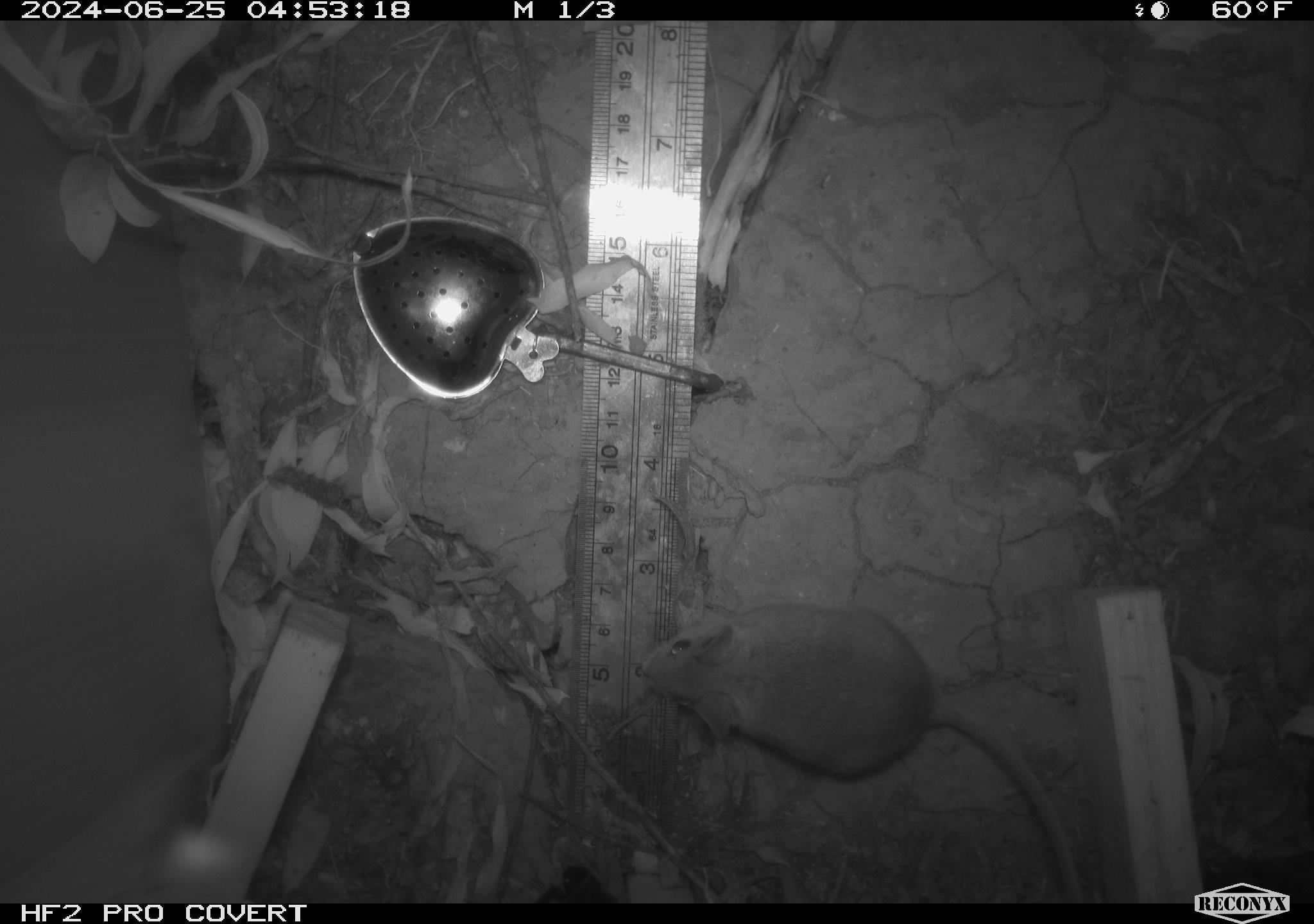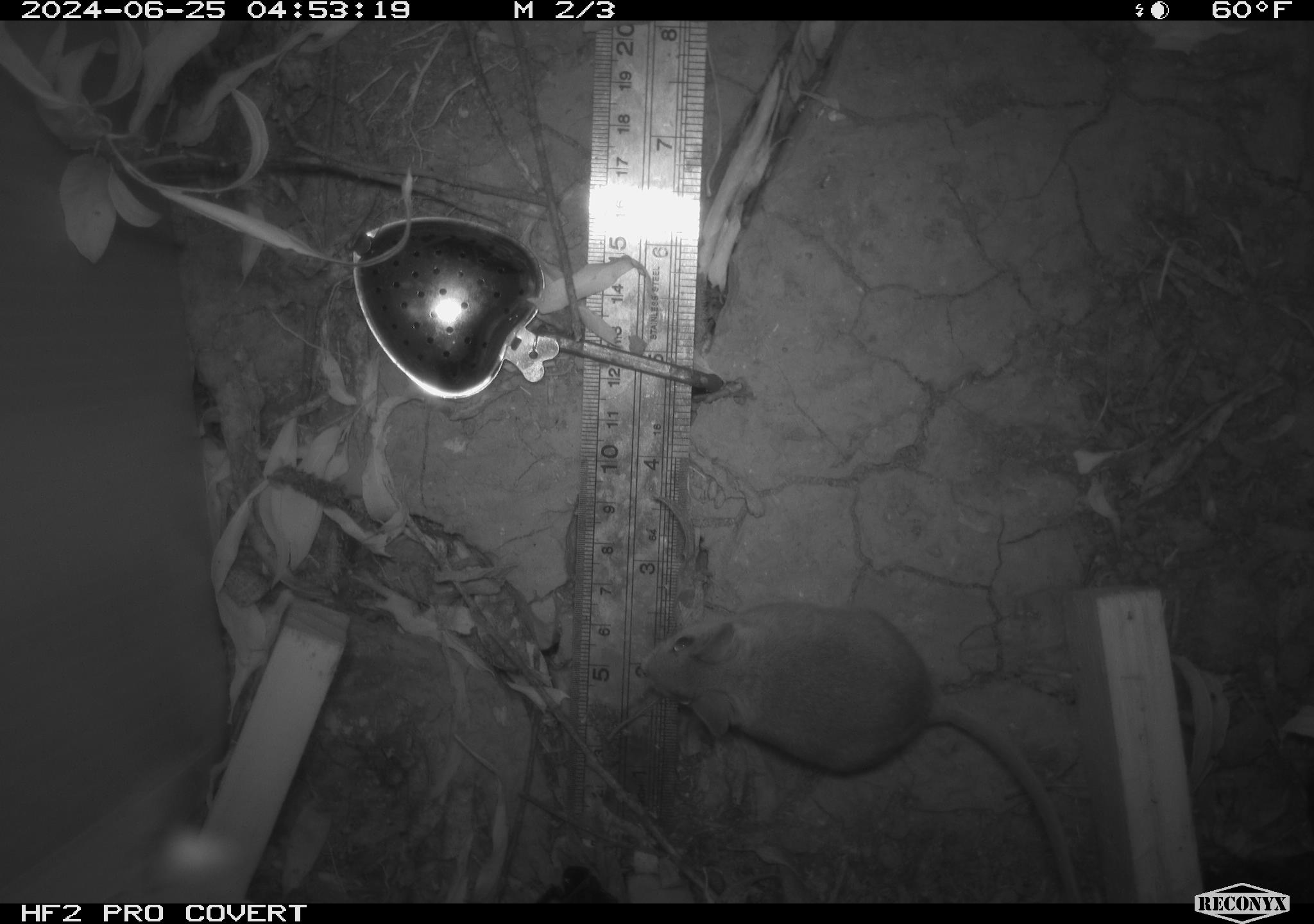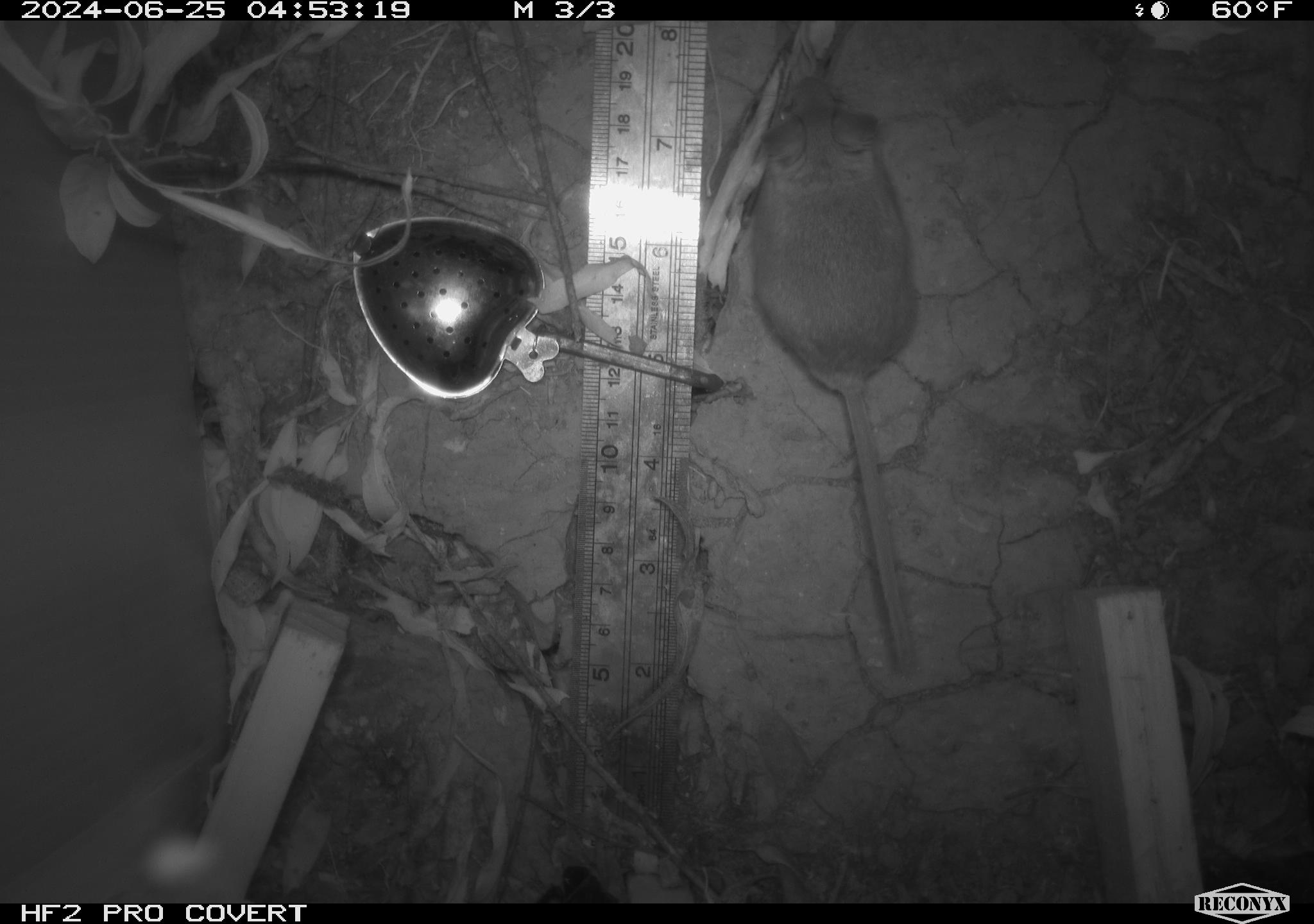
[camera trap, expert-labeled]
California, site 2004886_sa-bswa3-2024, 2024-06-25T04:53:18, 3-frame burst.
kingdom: Animalia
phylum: Chordata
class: Mammalia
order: Rodentia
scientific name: Rodentia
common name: mouse species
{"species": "mouse species (Rodentia)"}